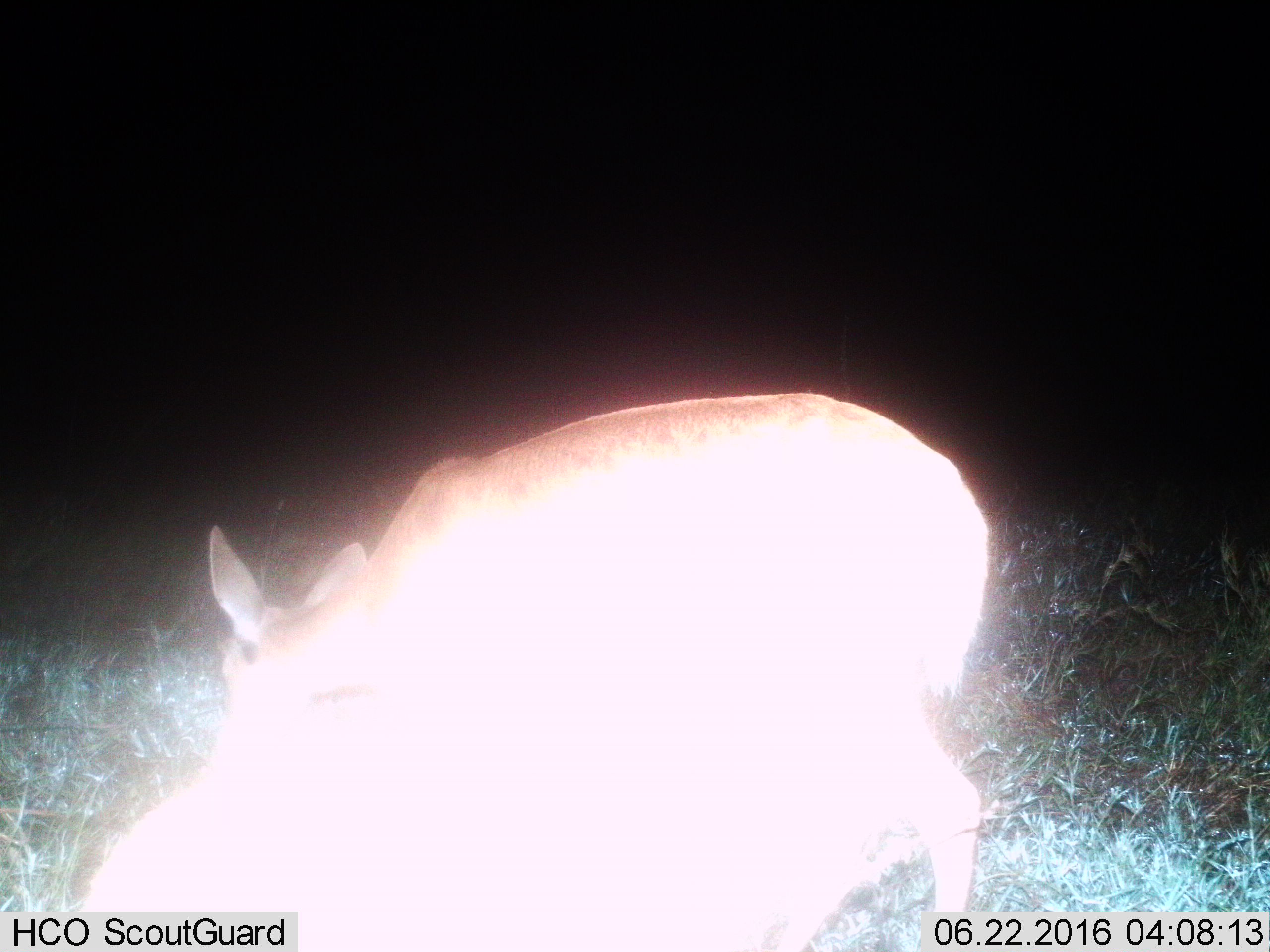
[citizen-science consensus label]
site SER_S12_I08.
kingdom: Animalia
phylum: Chordata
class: Mammalia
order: Artiodactyla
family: Bovidae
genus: Redunca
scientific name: Redunca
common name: reedbuck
Reedbuck (Redunca), count 2. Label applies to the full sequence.